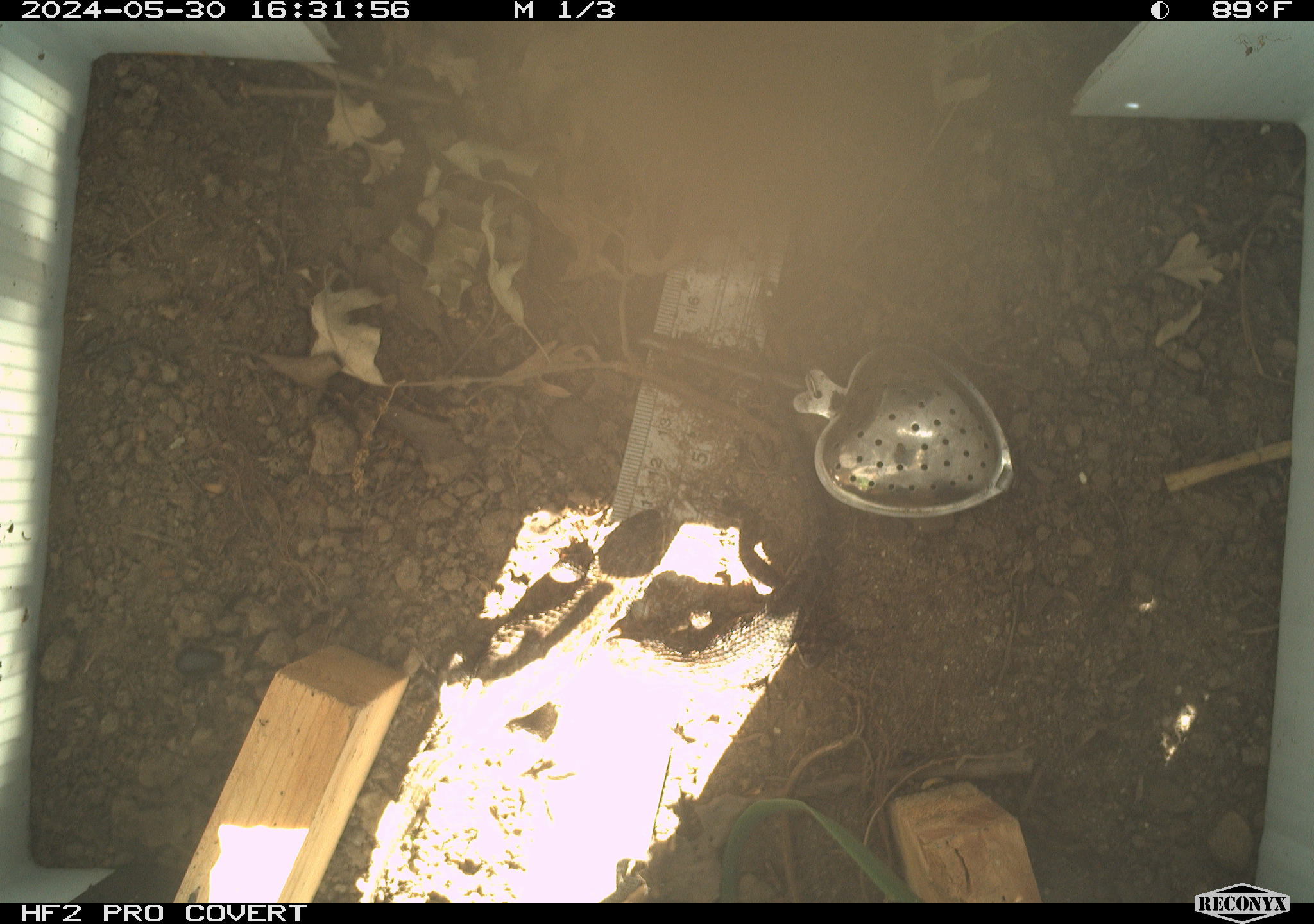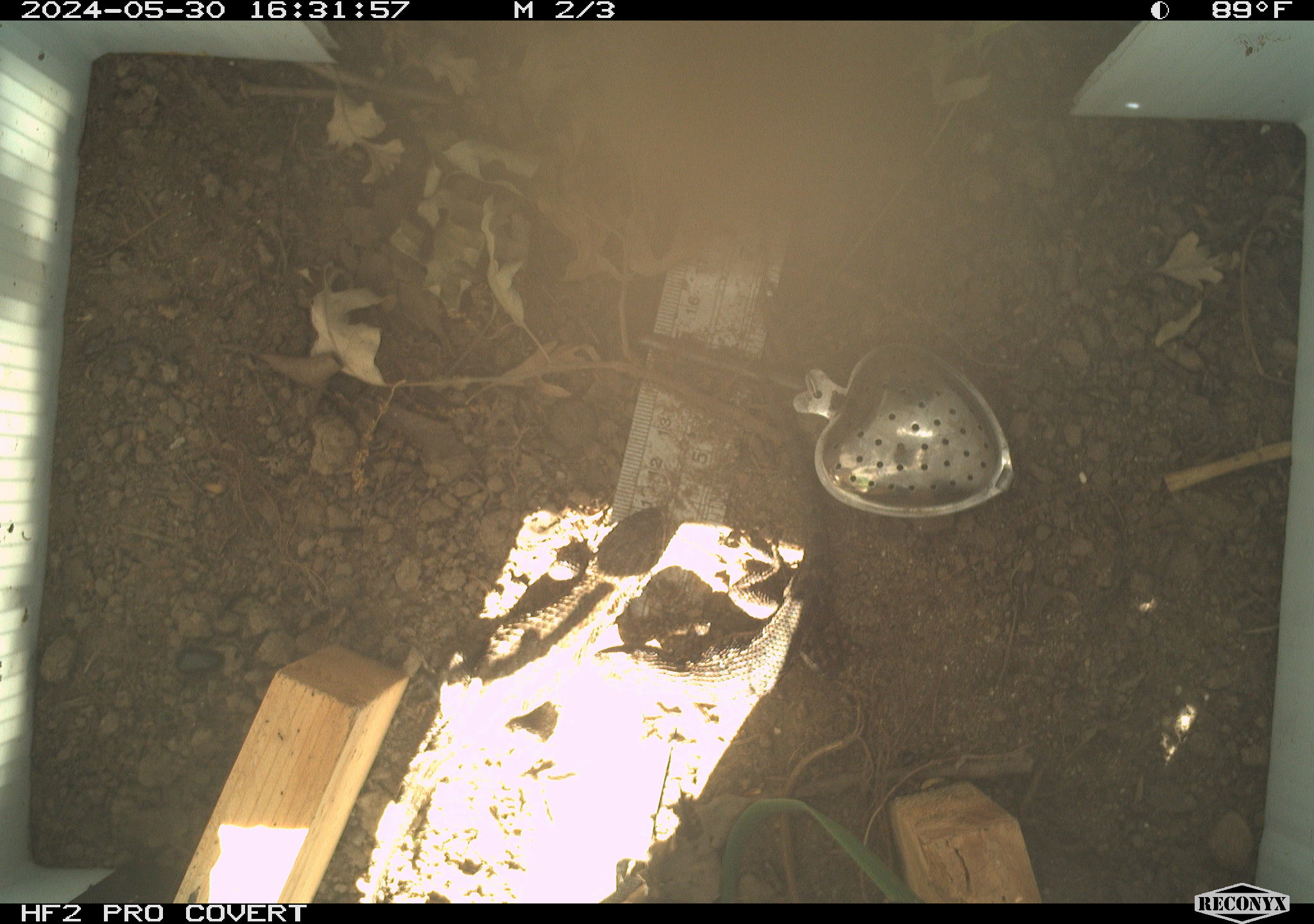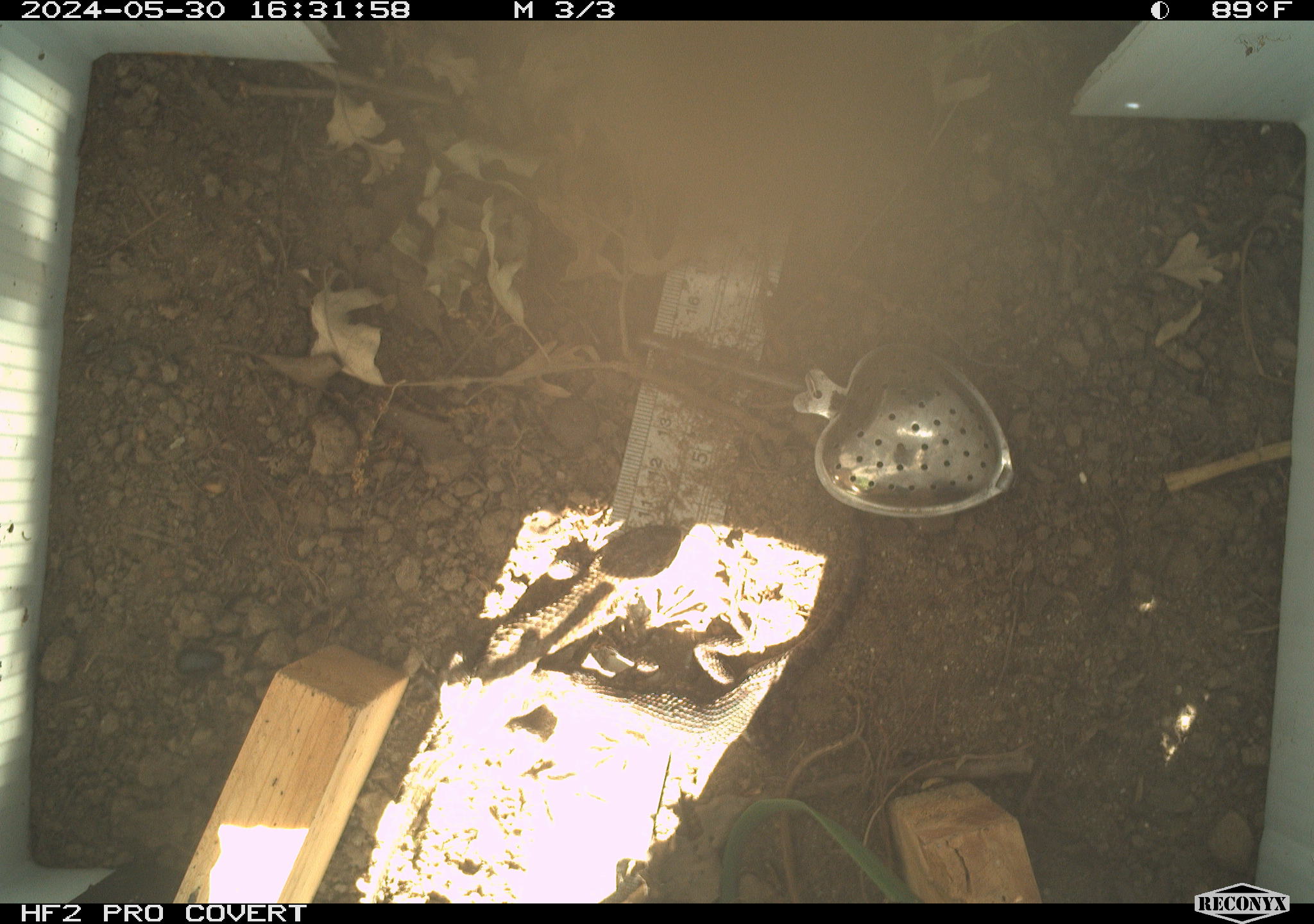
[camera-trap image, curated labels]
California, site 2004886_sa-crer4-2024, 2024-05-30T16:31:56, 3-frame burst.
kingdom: Animalia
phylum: Chordata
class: Reptilia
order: Squamata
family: Phrynosomatidae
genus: Sceloporus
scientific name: Sceloporus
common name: spiny lizards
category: sceloporus species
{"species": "sceloporus species (spiny lizards) (Sceloporus)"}